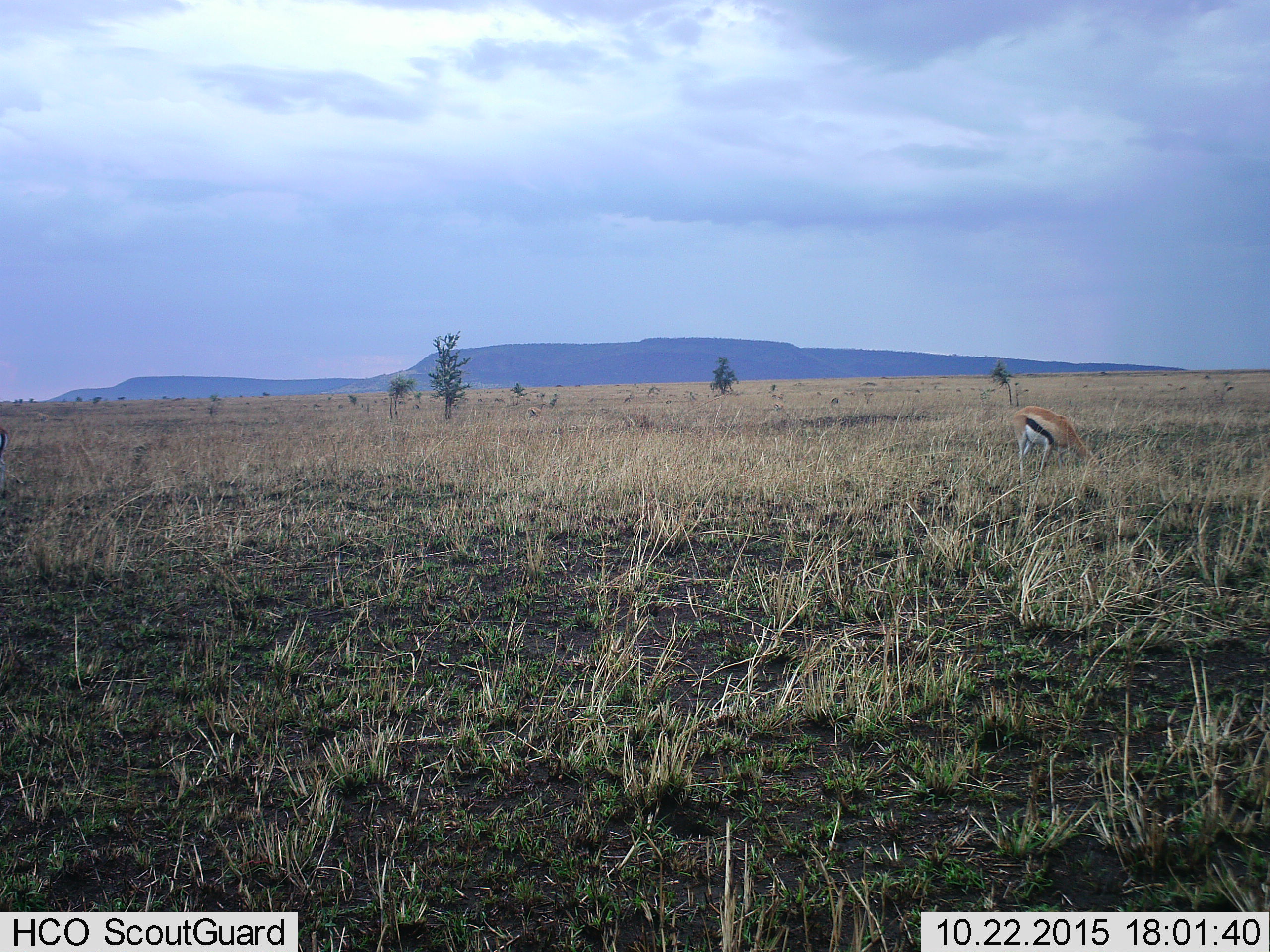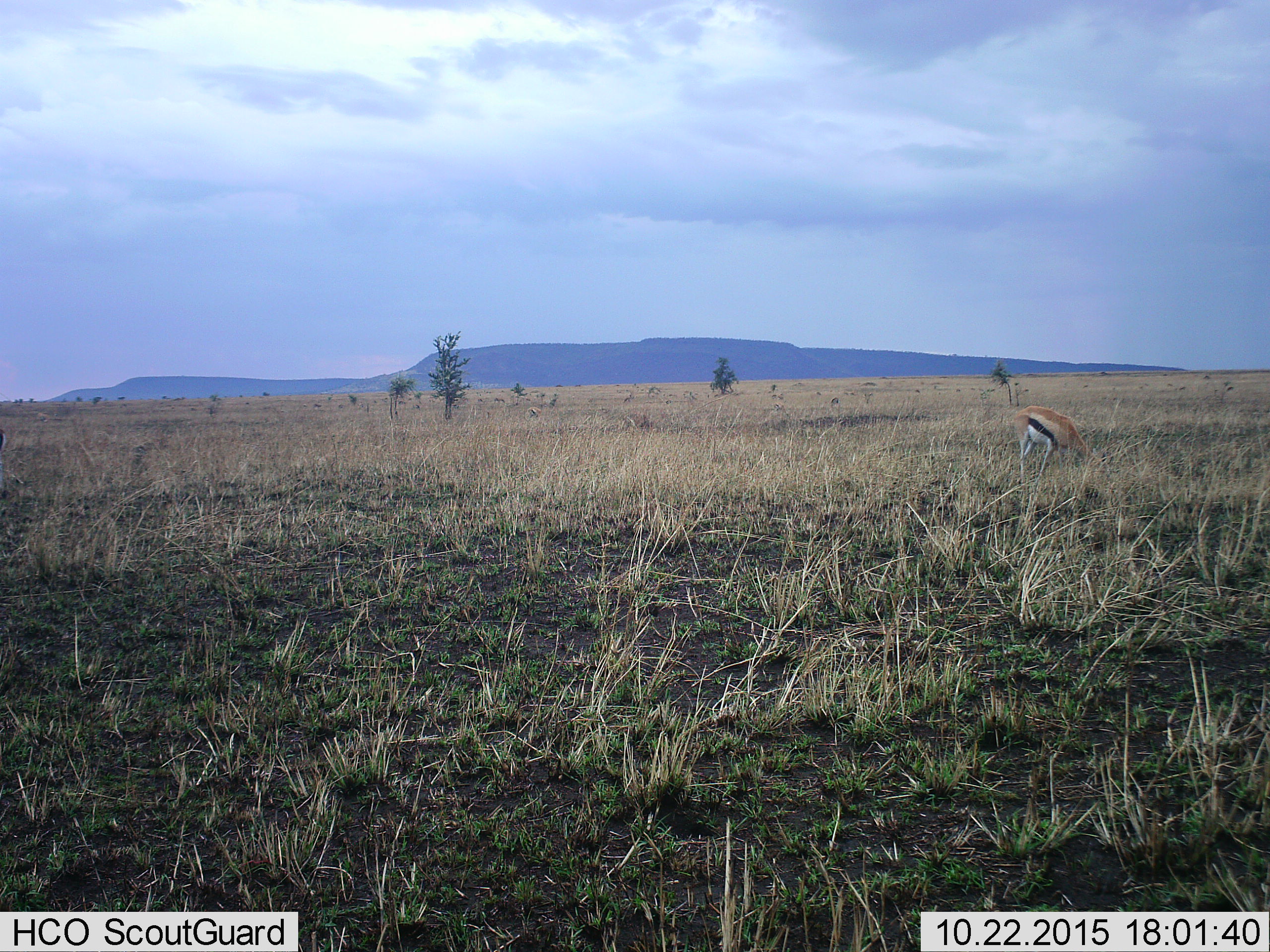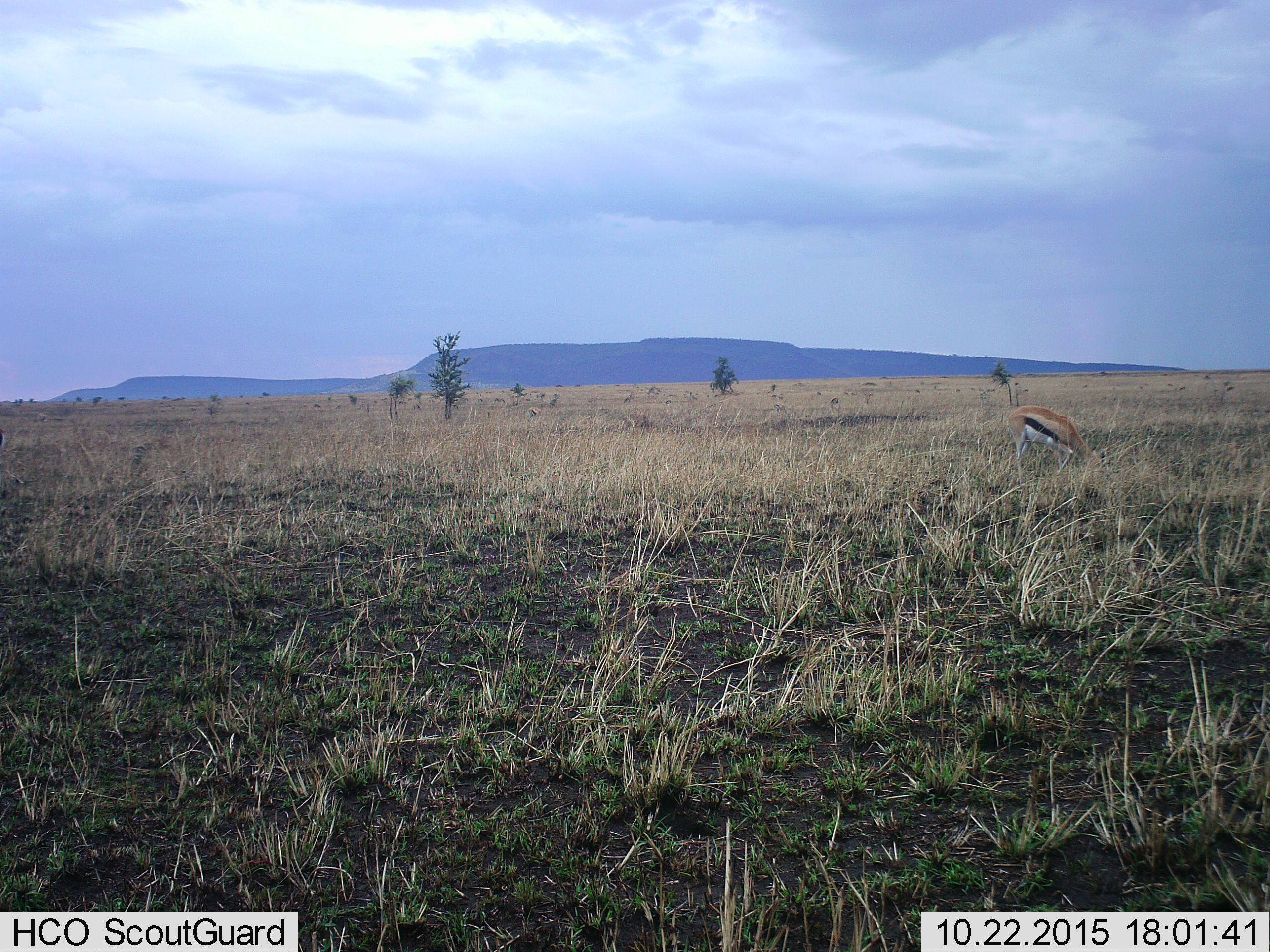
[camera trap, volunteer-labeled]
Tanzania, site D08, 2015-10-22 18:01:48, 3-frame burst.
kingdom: Animalia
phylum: Chordata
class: Mammalia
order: Artiodactyla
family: Bovidae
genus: Eudorcas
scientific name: Eudorcas thomsonii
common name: thomson's gazelle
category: gazellethomsons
Gazellethomsons (thomson's gazelle) (Eudorcas thomsonii), count 1. Behavior (volunteer vote fractions): standing 24%, resting 0%, moving 12%, interacting 0%. Young present (vote fraction): 0%. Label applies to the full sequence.